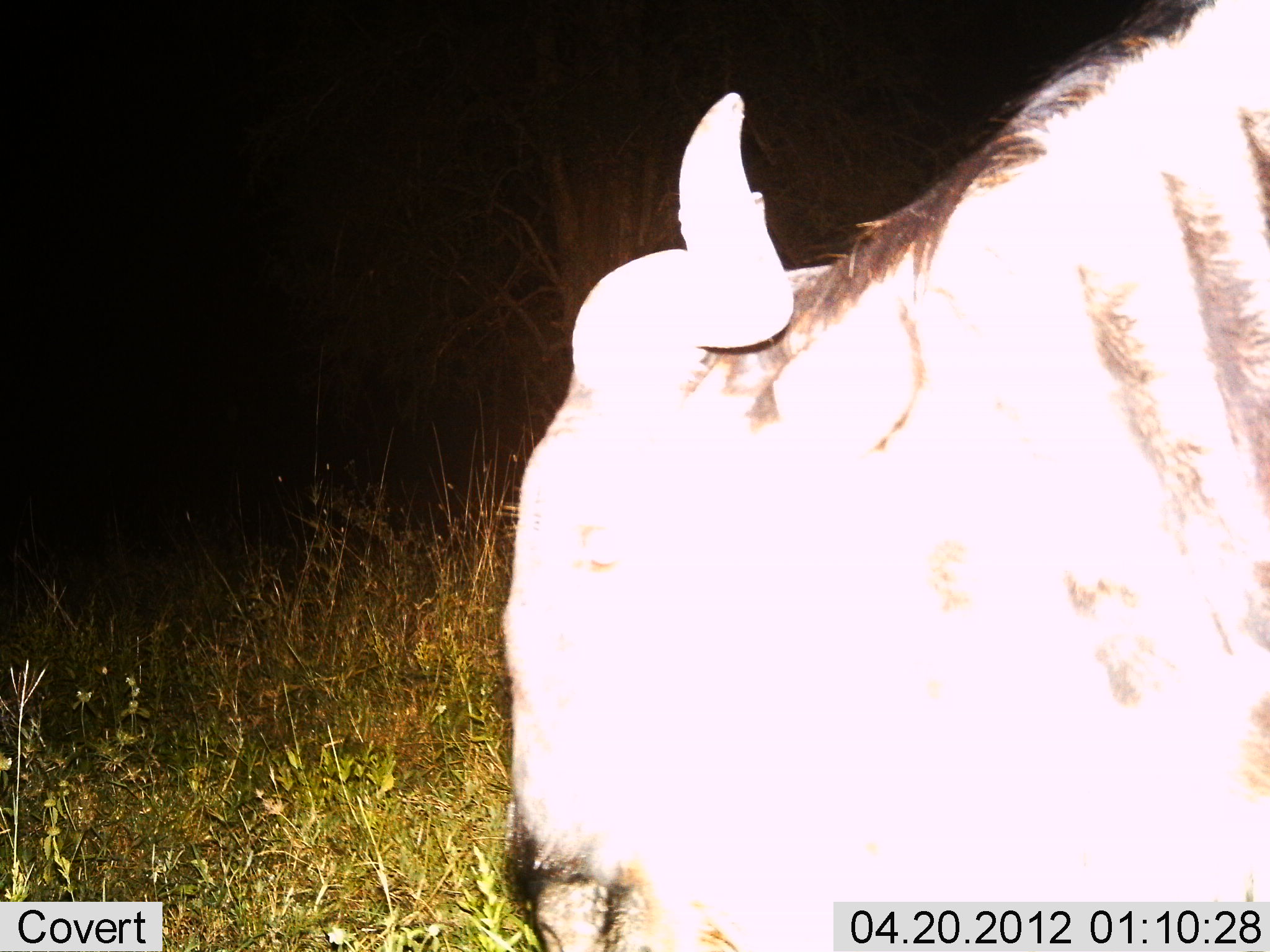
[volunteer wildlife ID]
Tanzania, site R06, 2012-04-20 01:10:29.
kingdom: Animalia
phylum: Chordata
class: Mammalia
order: Artiodactyla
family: Bovidae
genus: Connochaetes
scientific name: Connochaetes taurinus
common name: blue wildebeest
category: wildebeest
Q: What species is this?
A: Wildebeest (blue wildebeest) (Connochaetes taurinus).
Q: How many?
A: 1.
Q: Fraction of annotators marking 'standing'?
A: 56%.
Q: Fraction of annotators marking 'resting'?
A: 6%.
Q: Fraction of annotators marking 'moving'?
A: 19%.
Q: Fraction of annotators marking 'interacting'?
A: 0%.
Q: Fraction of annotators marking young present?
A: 0%.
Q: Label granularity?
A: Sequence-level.